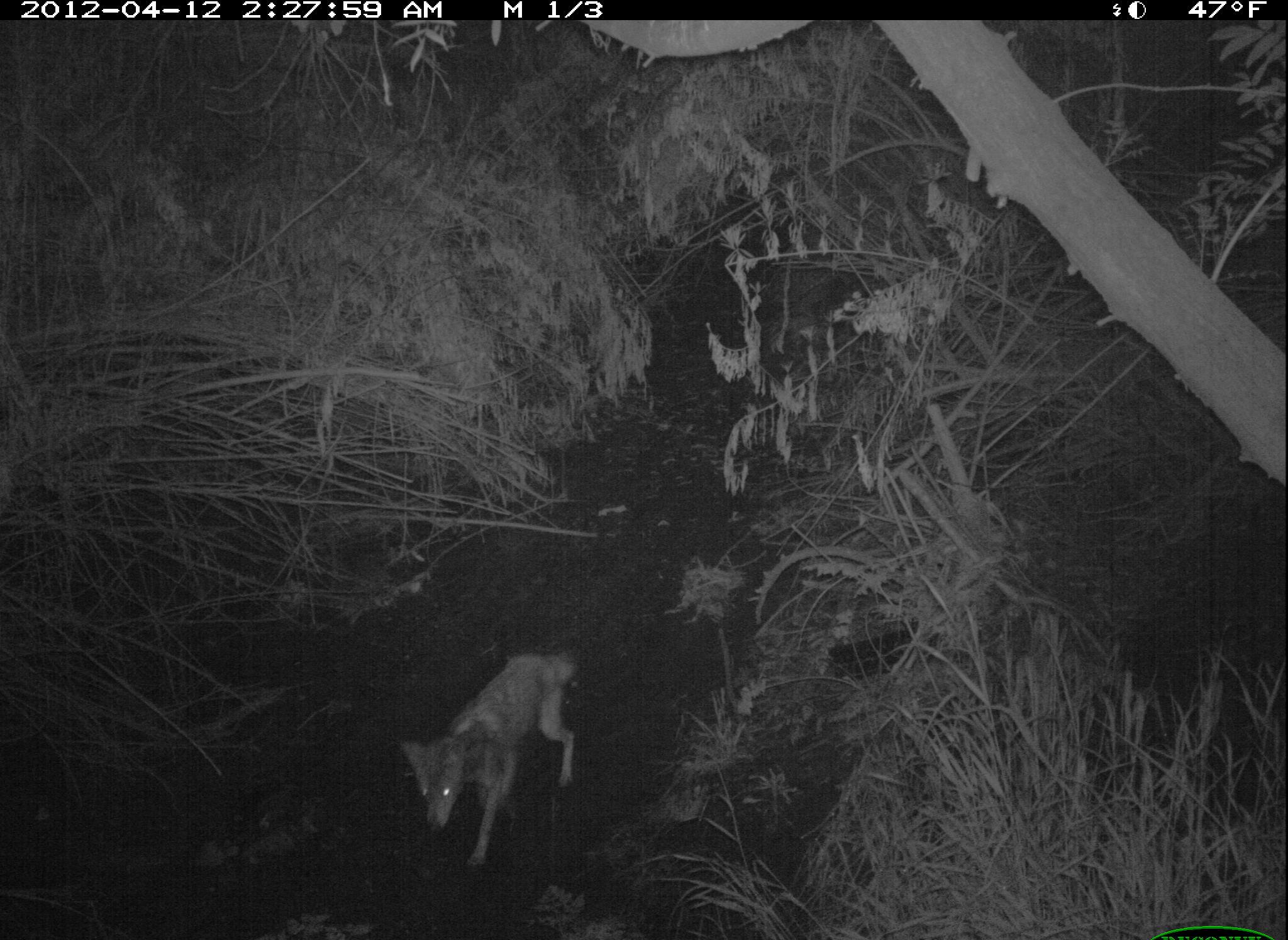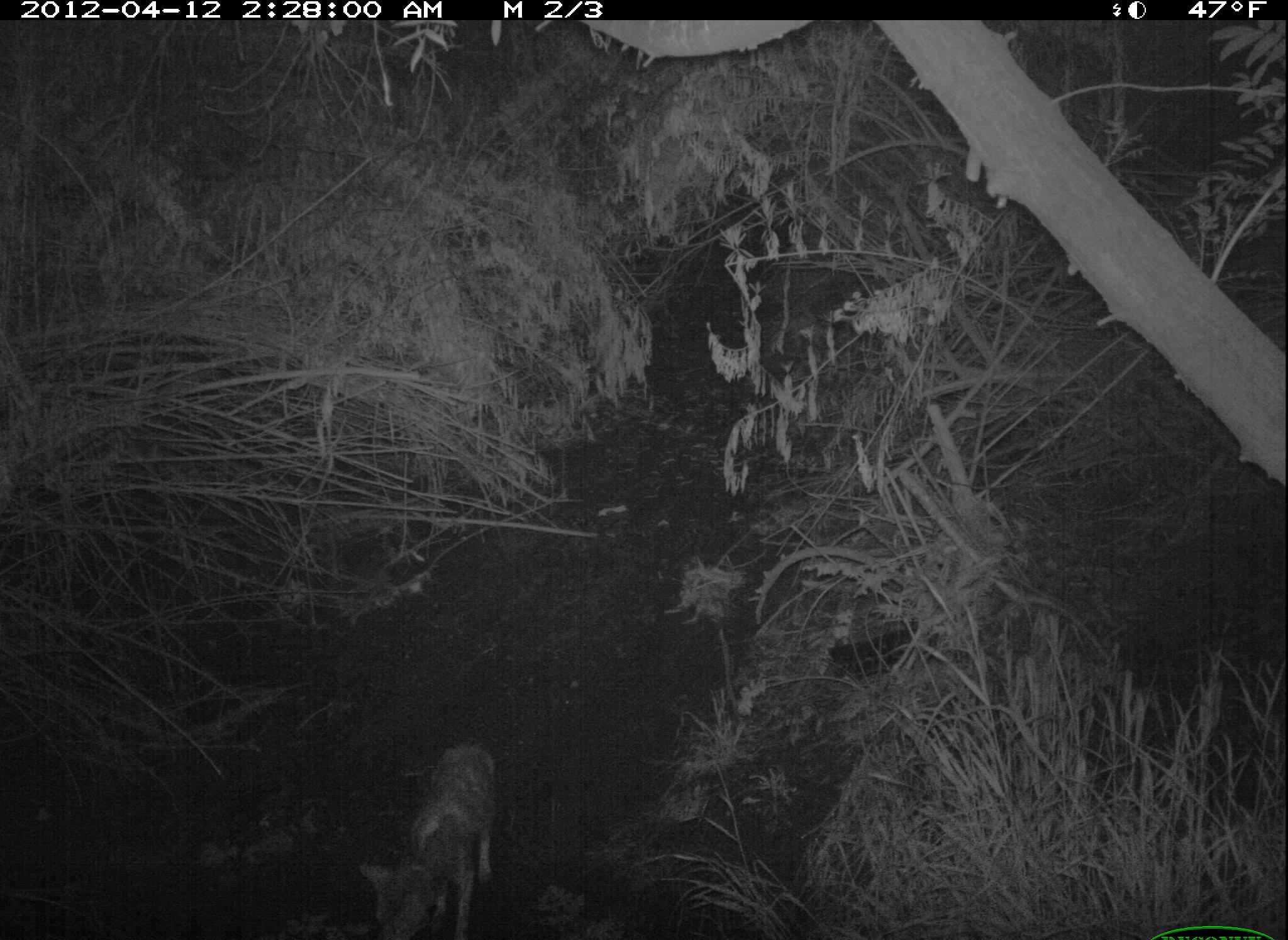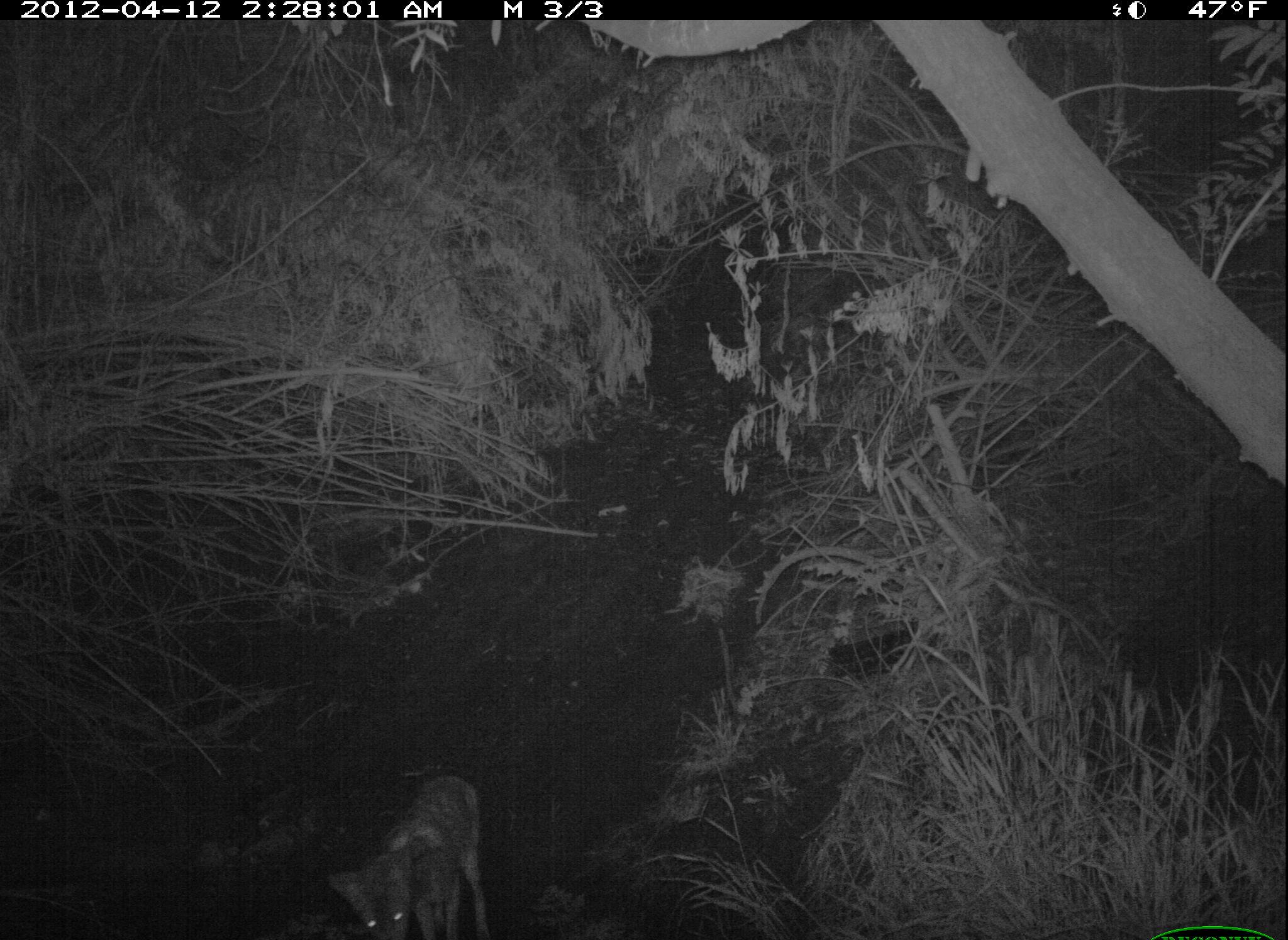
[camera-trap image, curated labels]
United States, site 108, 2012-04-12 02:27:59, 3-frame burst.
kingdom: Animalia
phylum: Chordata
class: Mammalia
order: Carnivora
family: Canidae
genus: Canis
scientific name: Canis latrans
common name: coyote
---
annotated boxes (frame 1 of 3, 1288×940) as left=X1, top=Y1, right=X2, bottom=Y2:
coyote: left=393, top=638, right=586, bottom=873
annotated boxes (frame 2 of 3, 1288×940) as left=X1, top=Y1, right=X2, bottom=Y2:
coyote: left=333, top=680, right=559, bottom=915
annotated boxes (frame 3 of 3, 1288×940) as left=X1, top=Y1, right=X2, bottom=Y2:
coyote: left=320, top=770, right=501, bottom=904